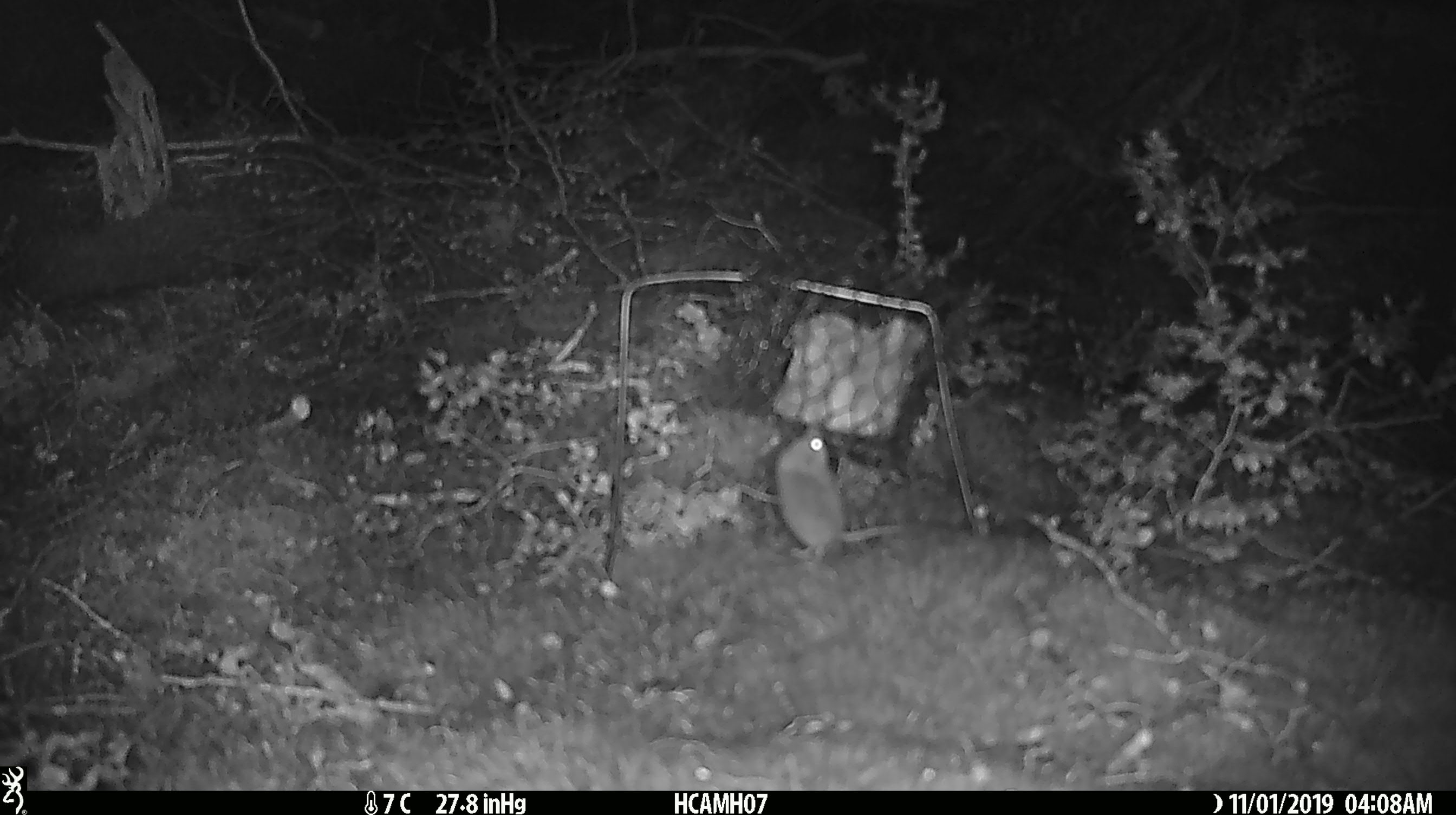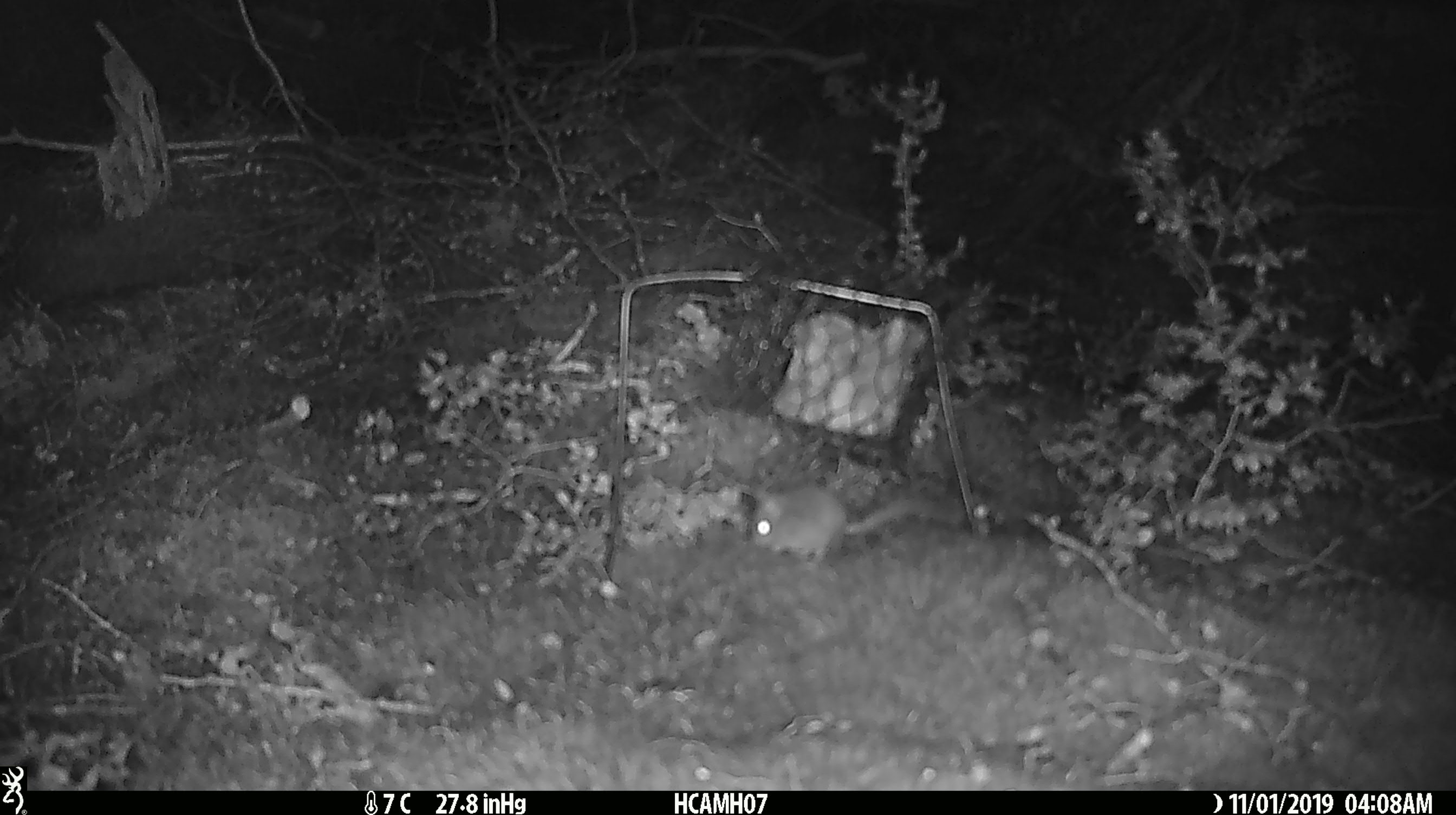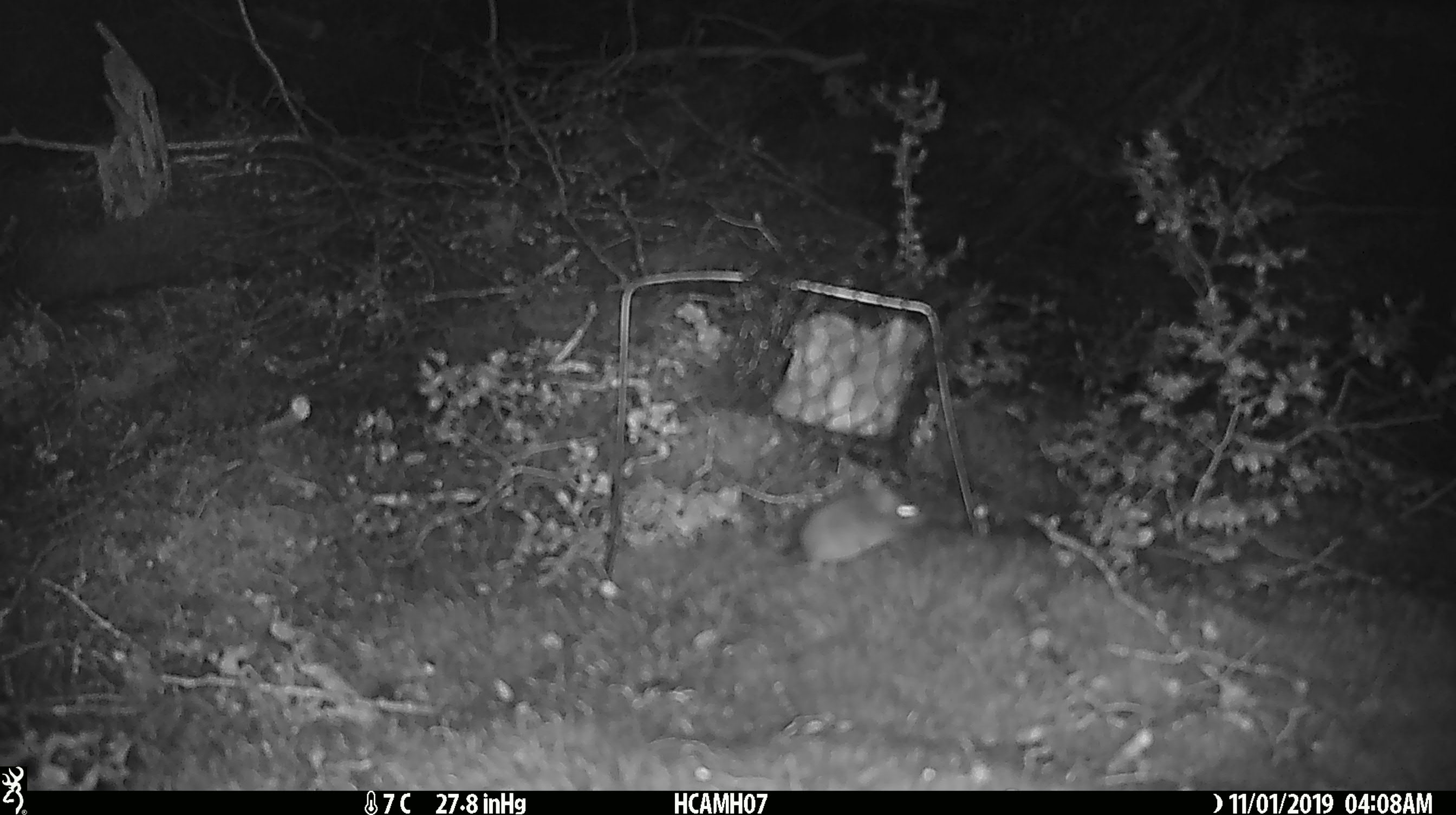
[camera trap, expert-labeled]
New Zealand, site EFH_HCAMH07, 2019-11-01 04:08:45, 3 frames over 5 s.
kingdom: Animalia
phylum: Chordata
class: Mammalia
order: Rodentia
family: Muridae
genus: Mus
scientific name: Mus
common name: mouse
Mouse (Mus).